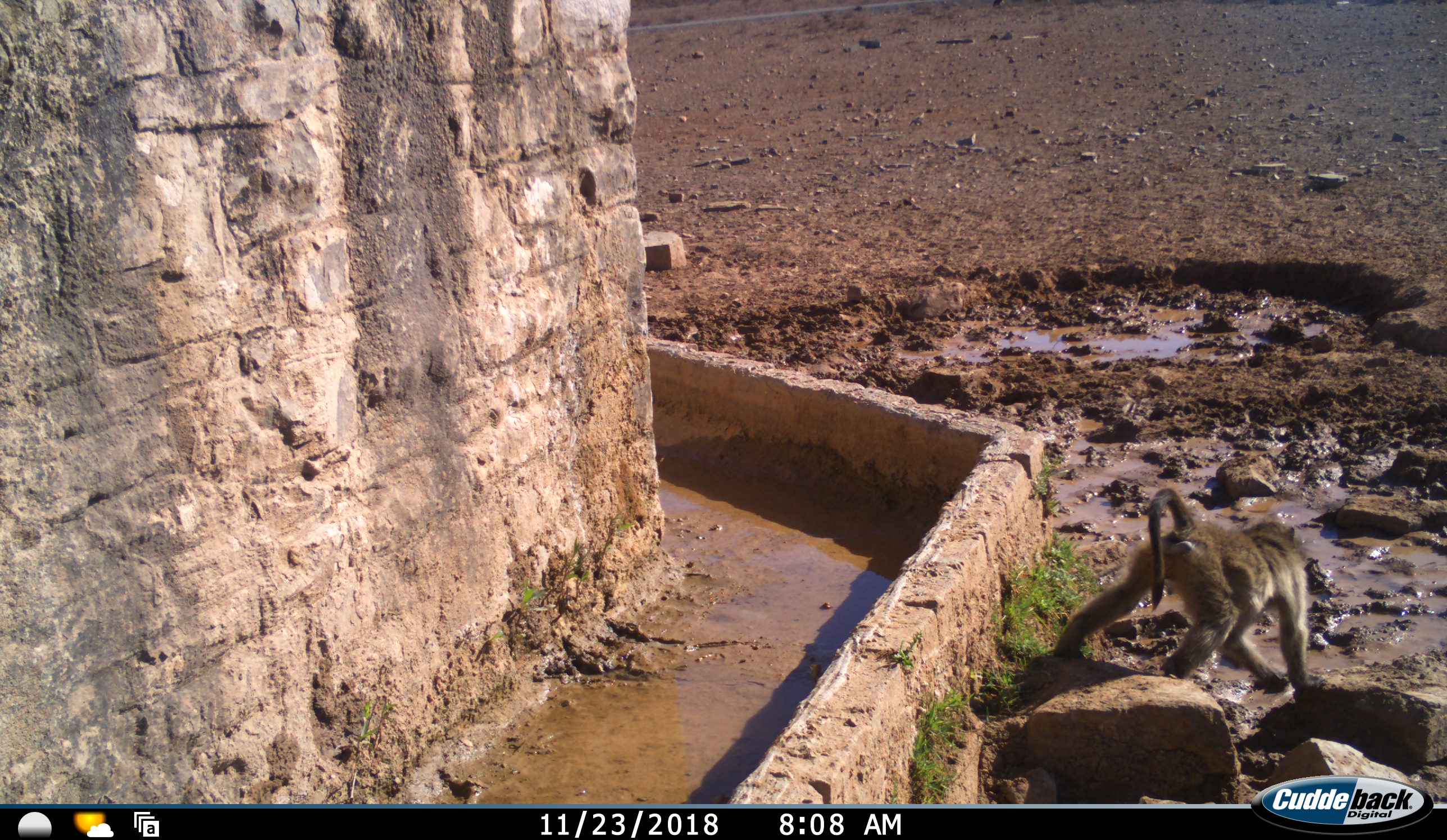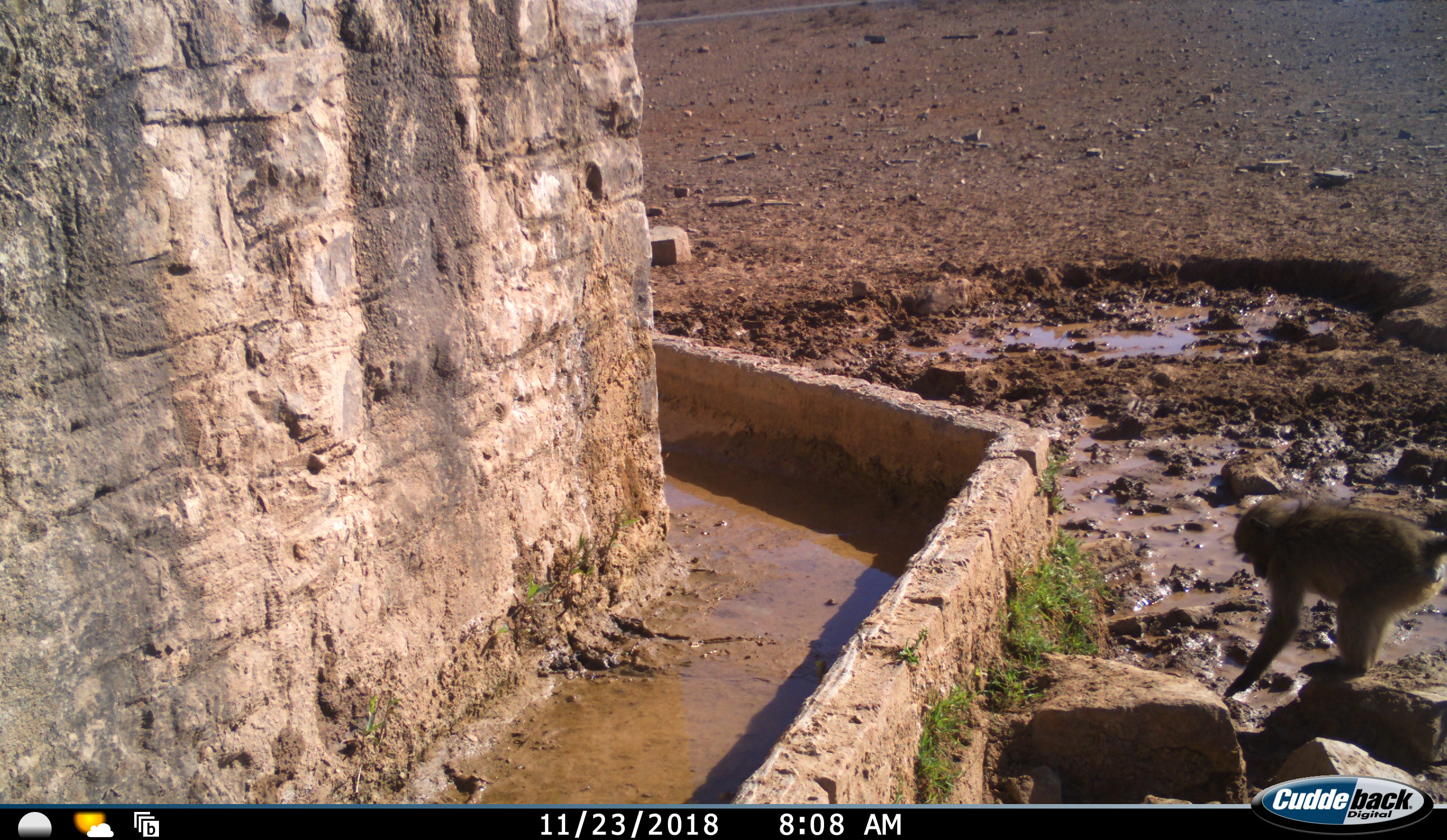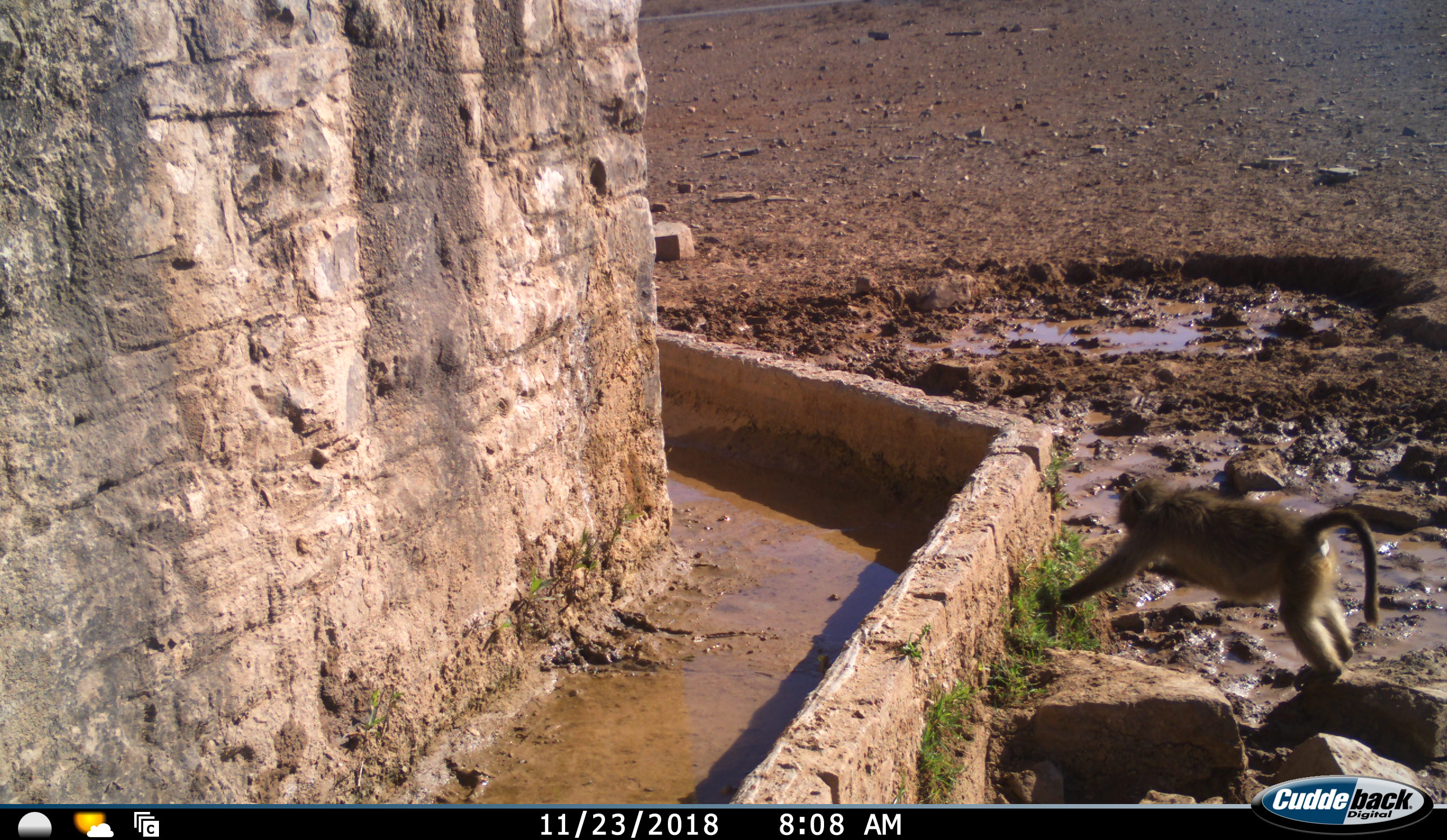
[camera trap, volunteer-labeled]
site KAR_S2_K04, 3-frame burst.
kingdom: Animalia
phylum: Chordata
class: Mammalia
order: Primates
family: Cercopithecidae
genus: Papio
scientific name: Papio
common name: baboon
Baboon (Papio), count 1. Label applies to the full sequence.